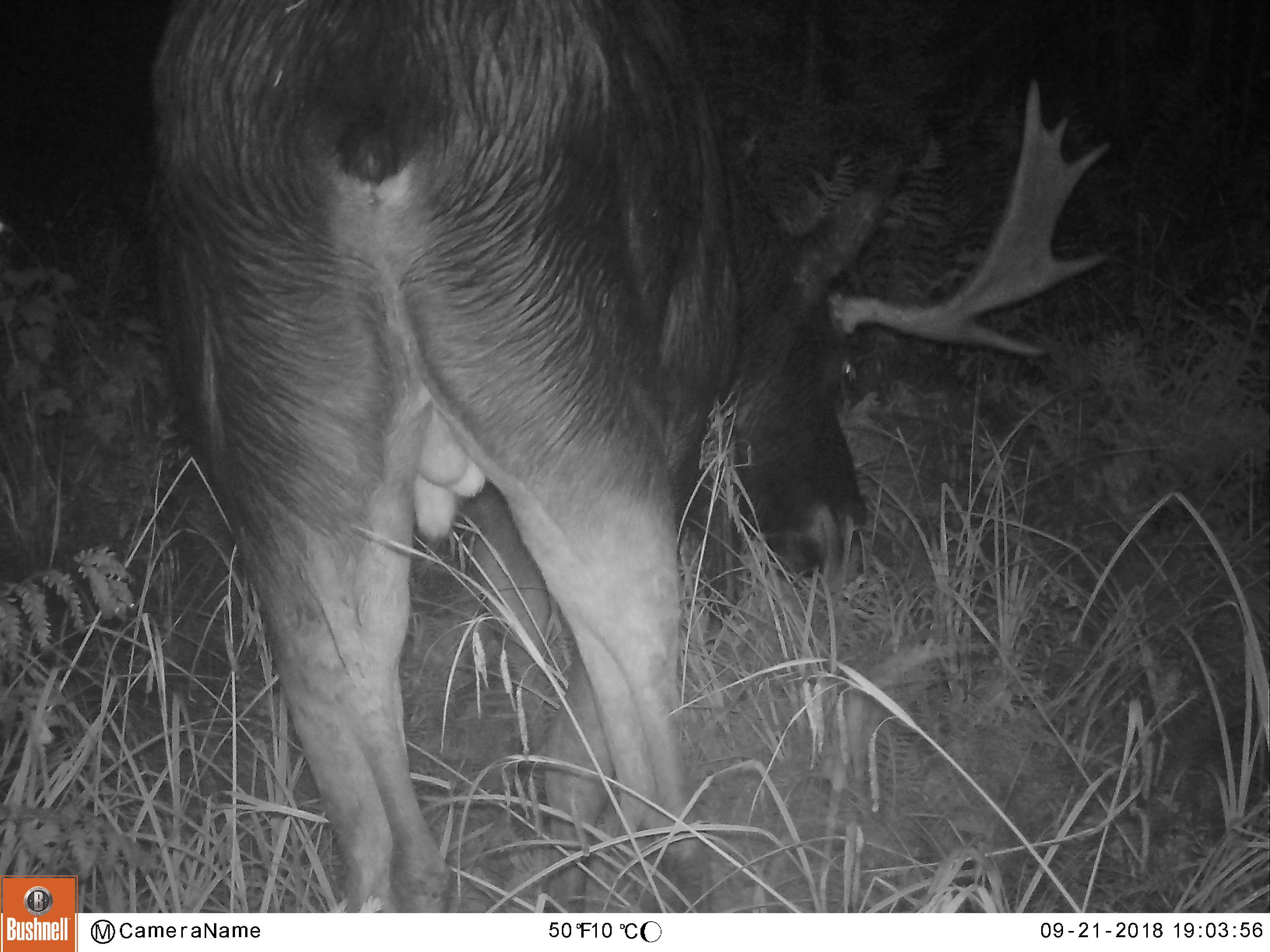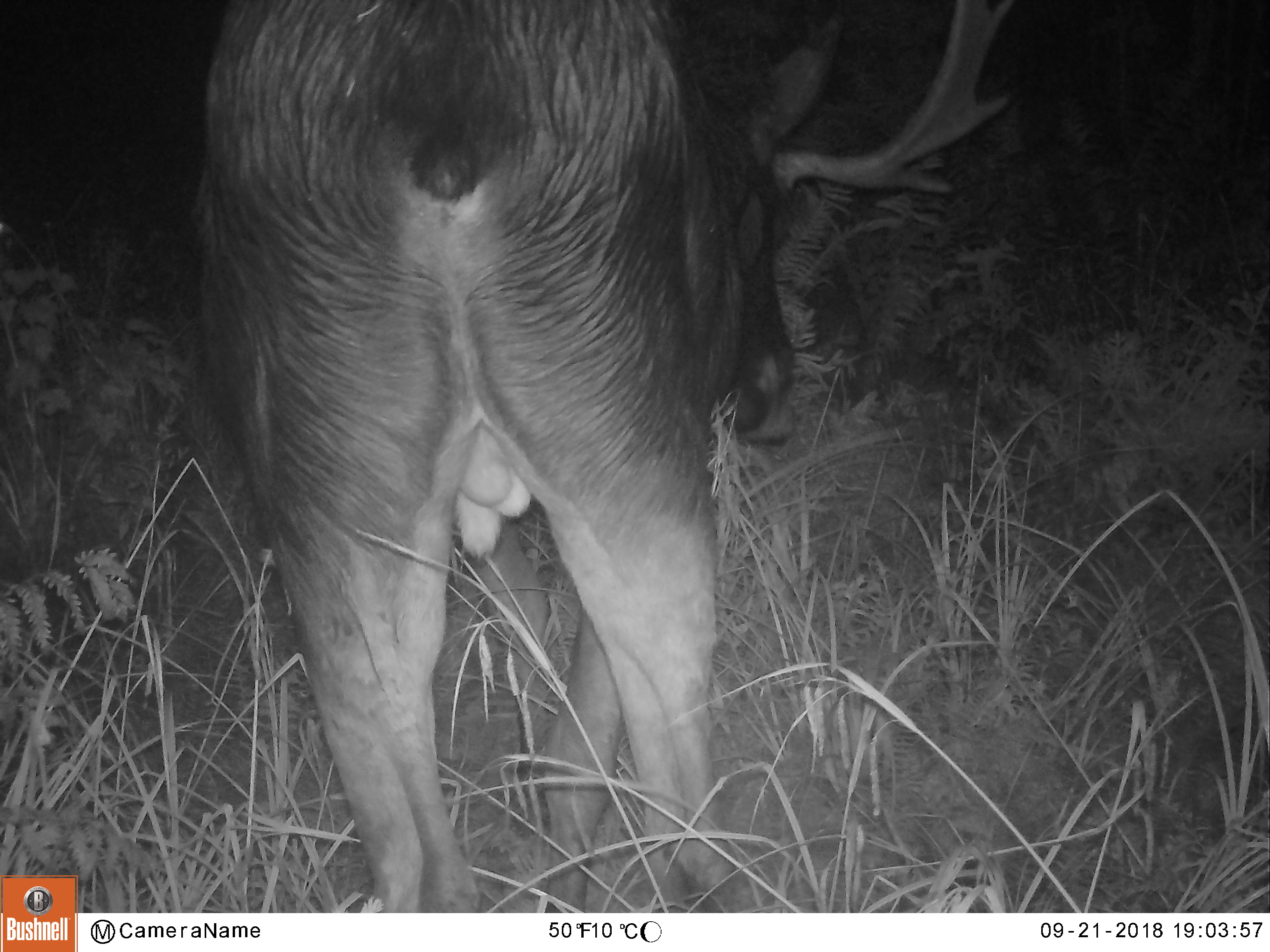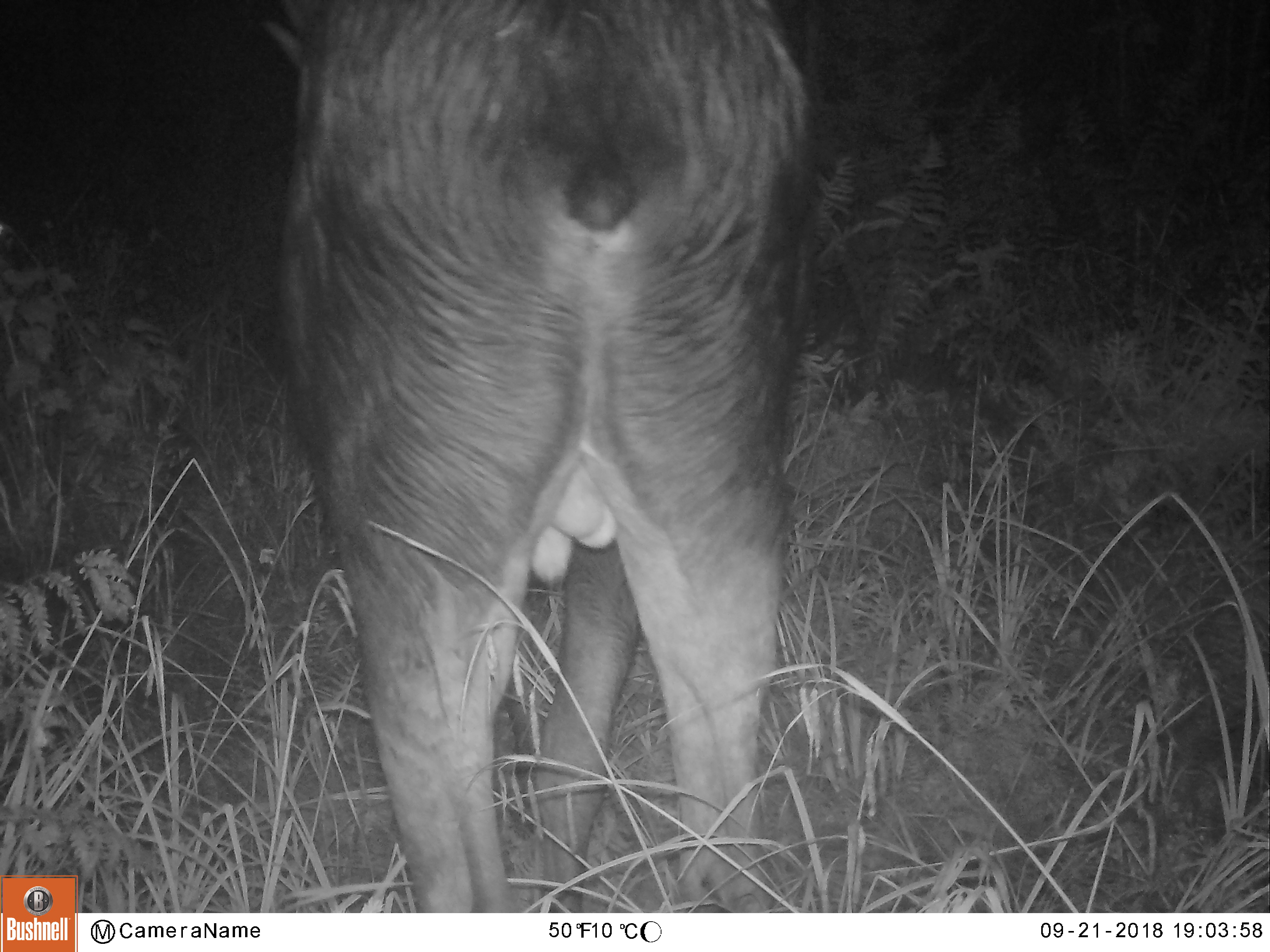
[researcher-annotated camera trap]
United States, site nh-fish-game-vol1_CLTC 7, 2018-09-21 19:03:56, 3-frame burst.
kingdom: Animalia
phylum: Chordata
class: Mammalia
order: Artiodactyla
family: Cervidae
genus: Alces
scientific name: Alces alces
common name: moose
Moose (Alces alces).